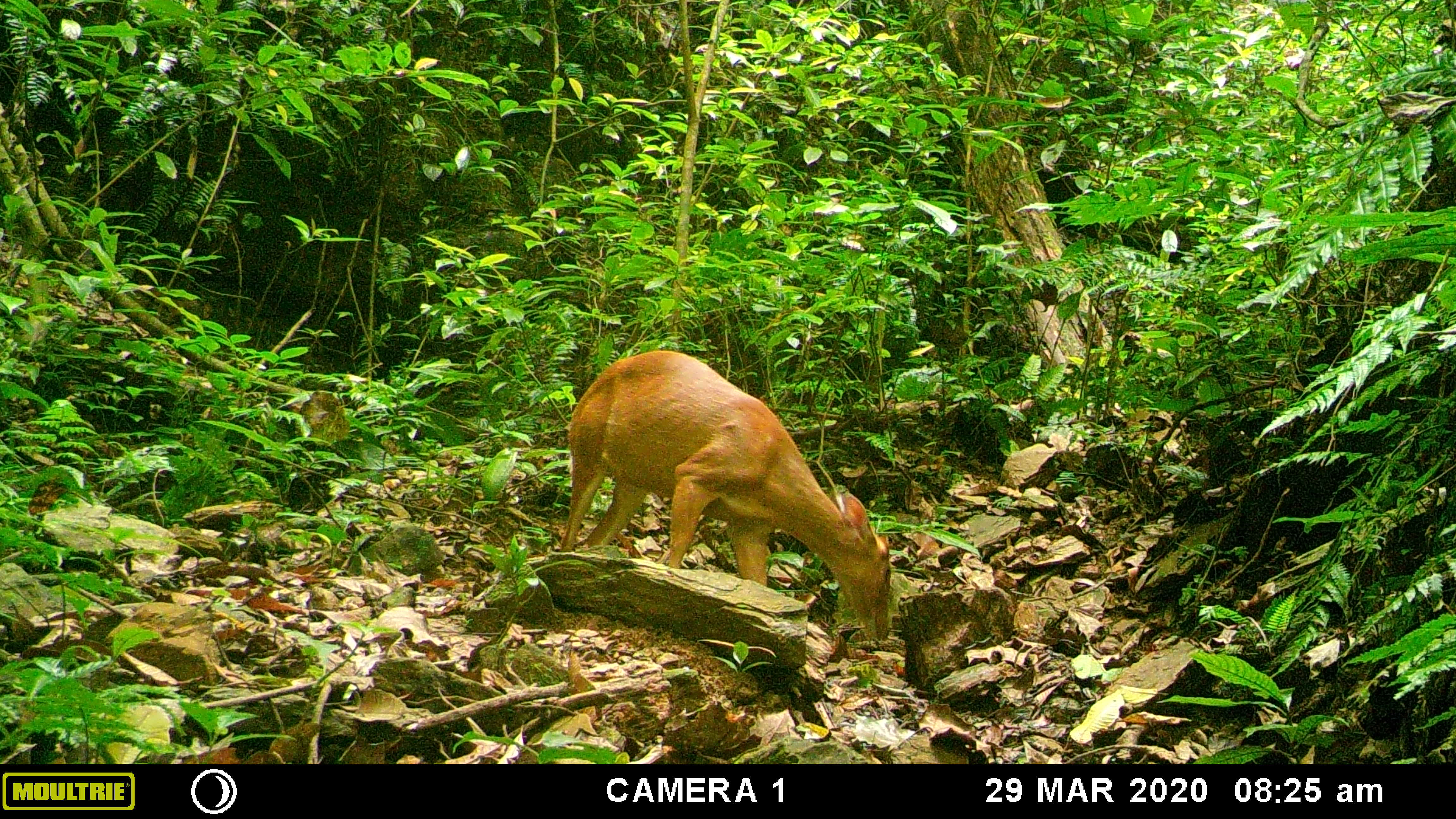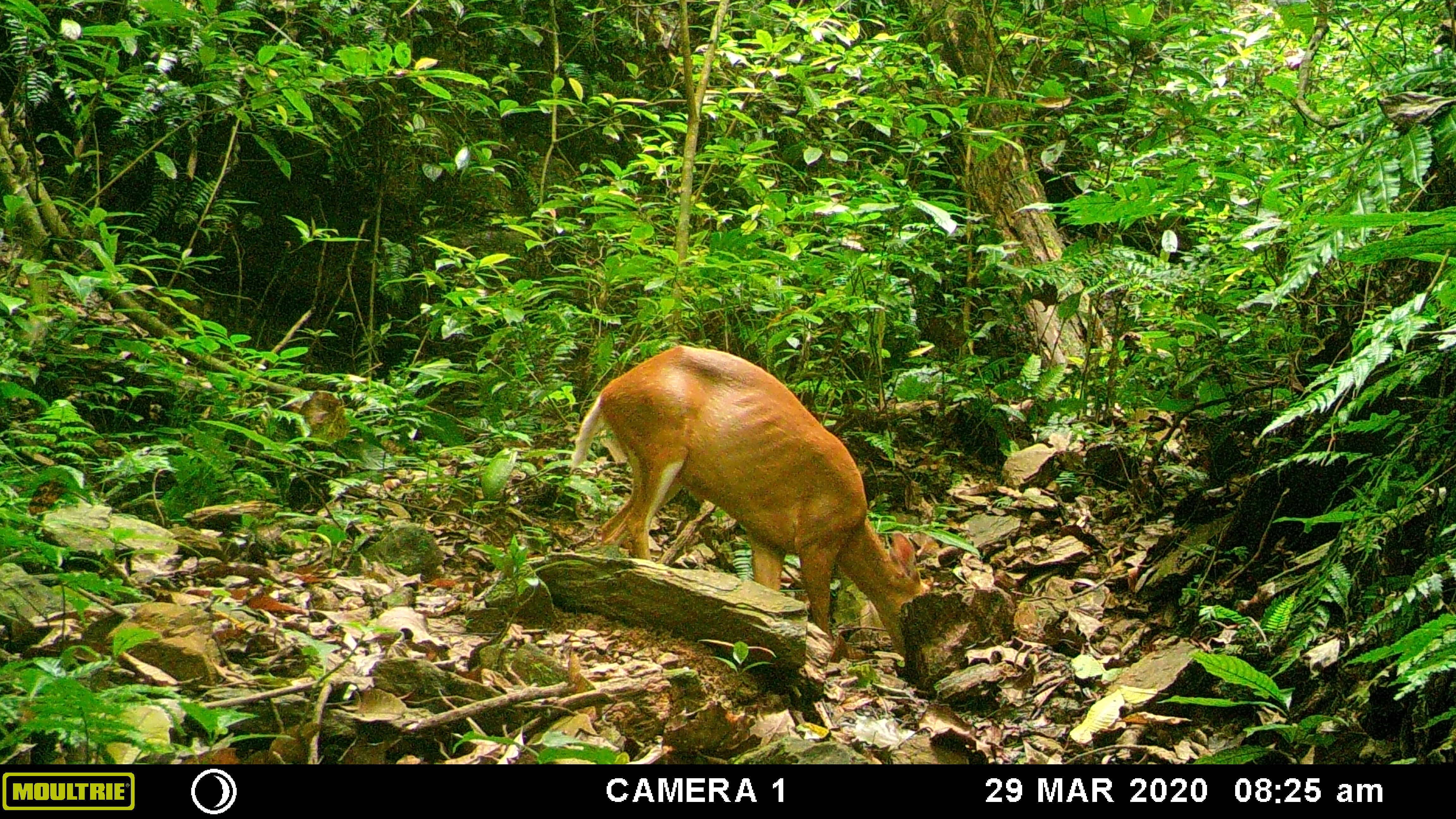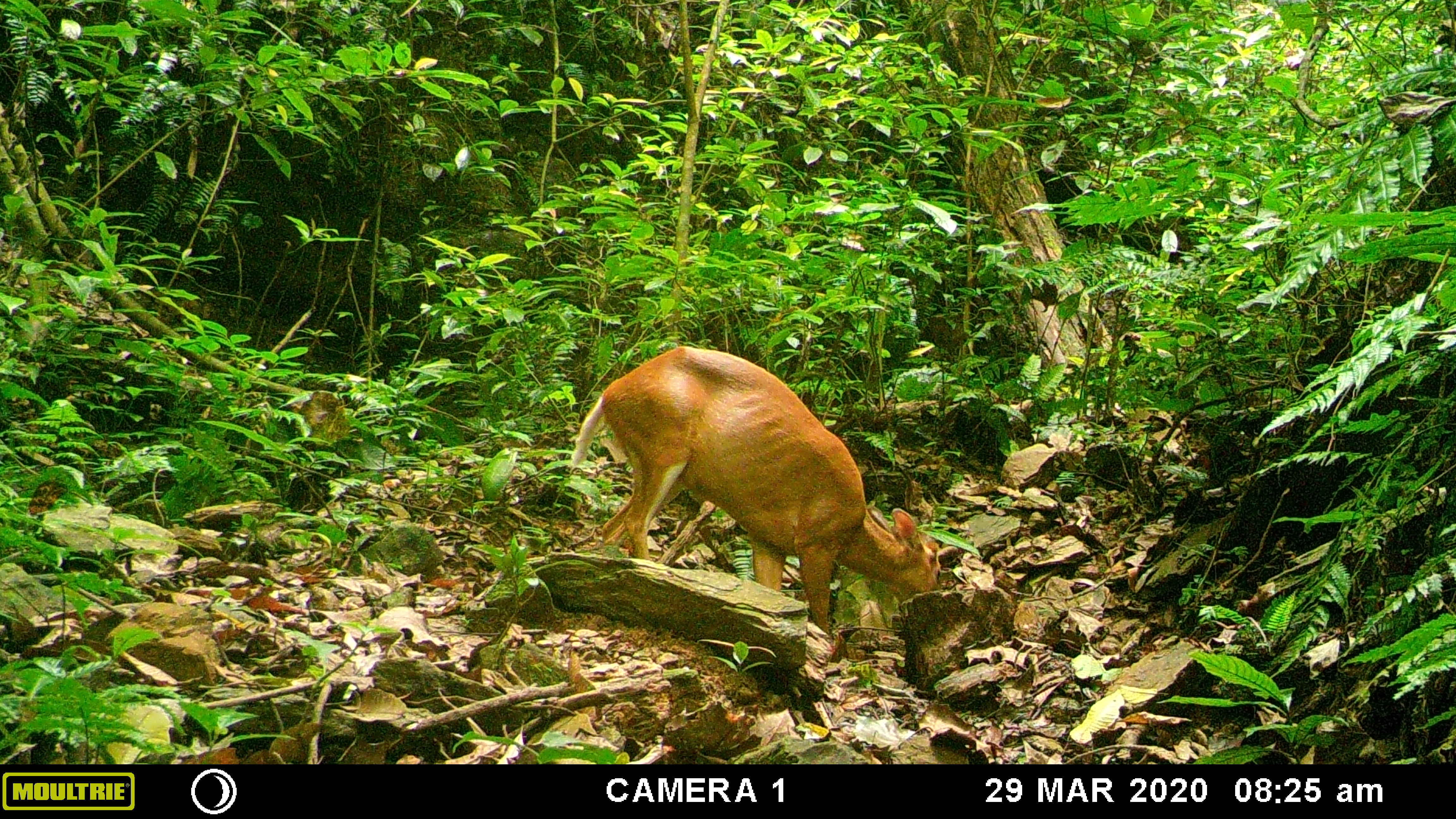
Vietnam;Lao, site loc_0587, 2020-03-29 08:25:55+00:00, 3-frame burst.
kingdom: Animalia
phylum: Chordata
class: Mammalia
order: Artiodactyla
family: Cervidae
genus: Muntiacus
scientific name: Muntiacus muntjak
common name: red muntjac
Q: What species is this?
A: Red muntjac (Muntiacus muntjak).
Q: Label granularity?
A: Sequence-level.